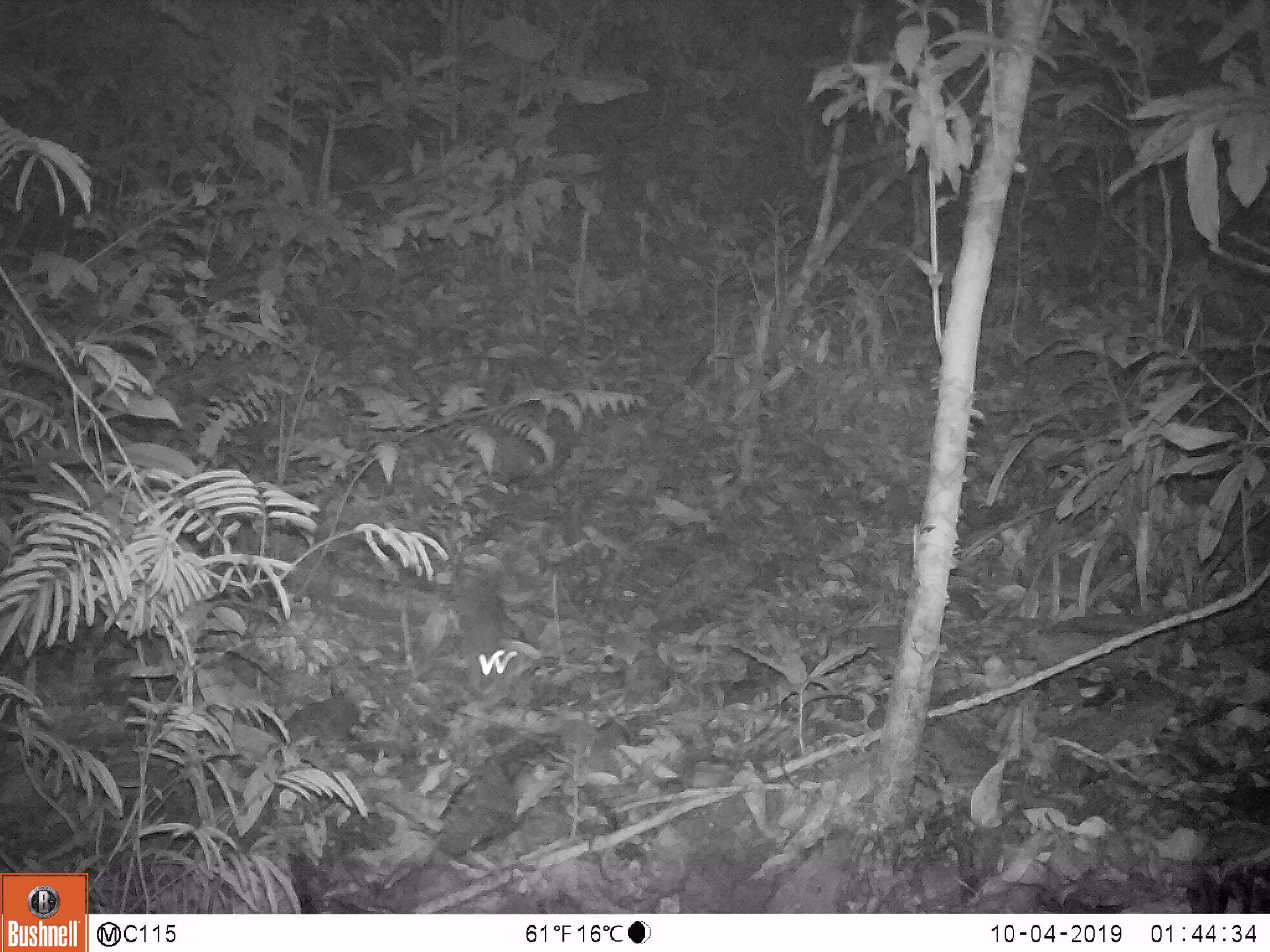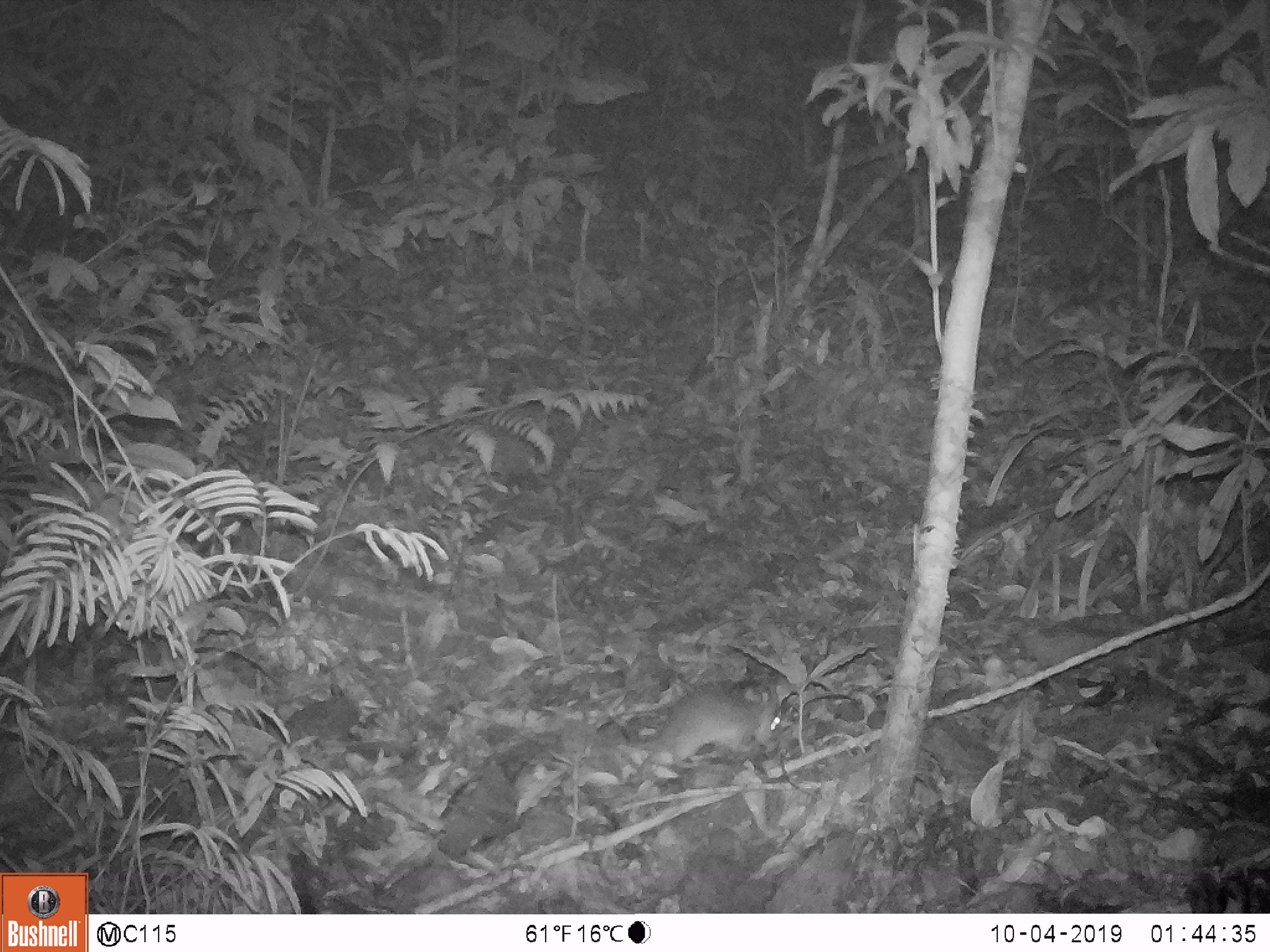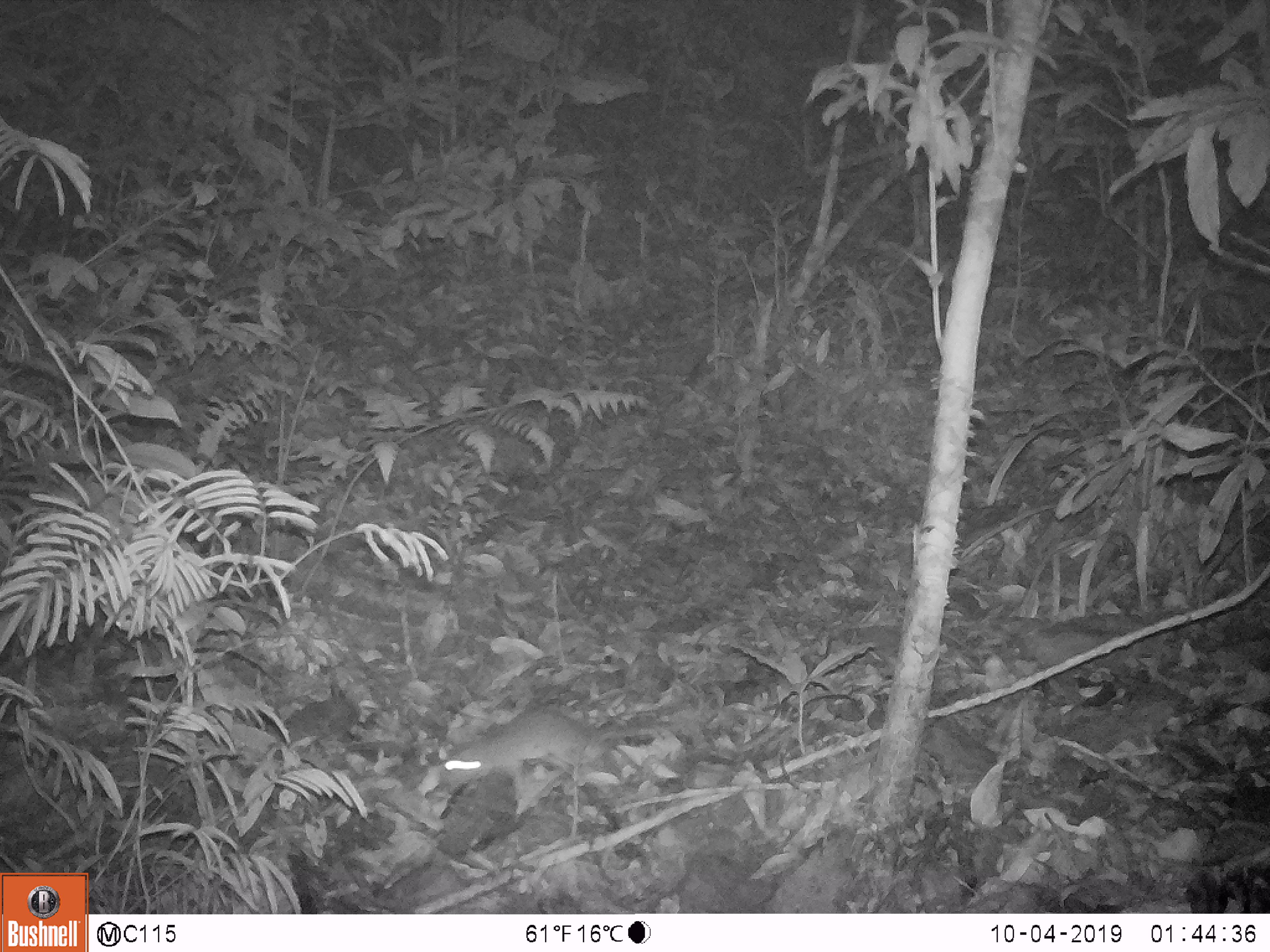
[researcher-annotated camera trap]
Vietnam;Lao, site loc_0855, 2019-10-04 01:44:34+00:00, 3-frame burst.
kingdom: Animalia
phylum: Chordata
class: Mammalia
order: Rodentia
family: Muridae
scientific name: Muridae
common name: old-world mice and rats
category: unidentified murid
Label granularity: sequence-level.